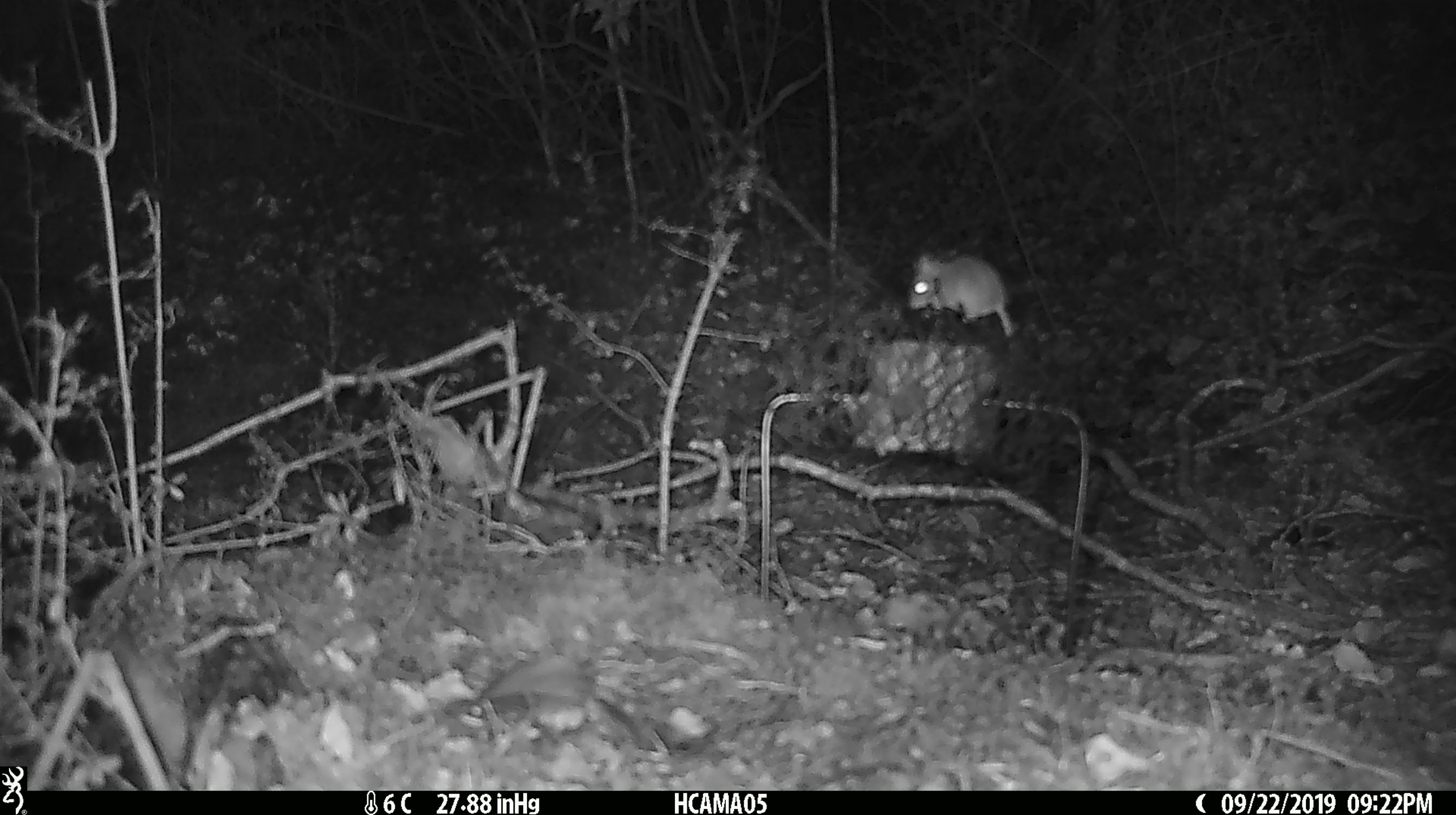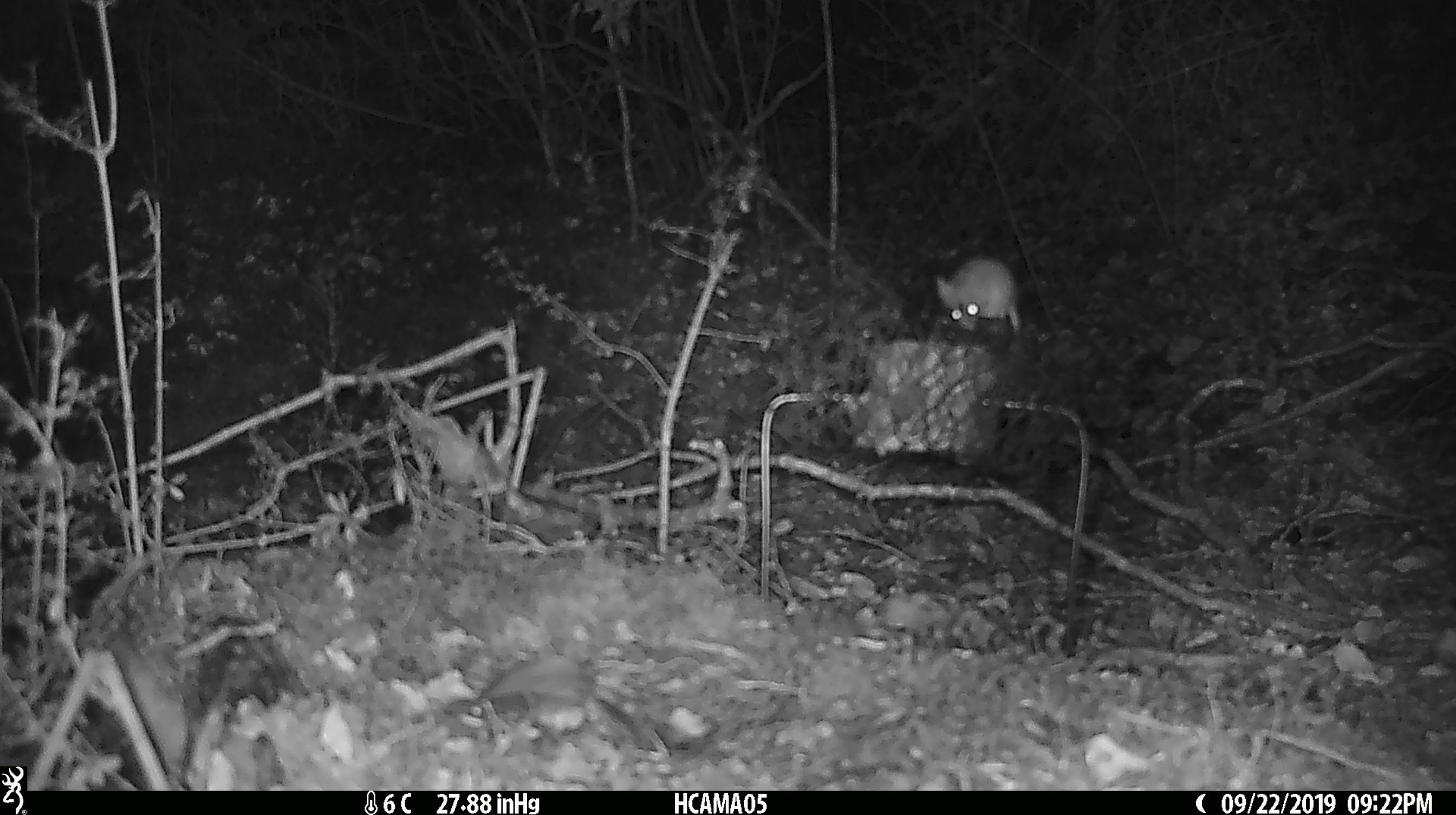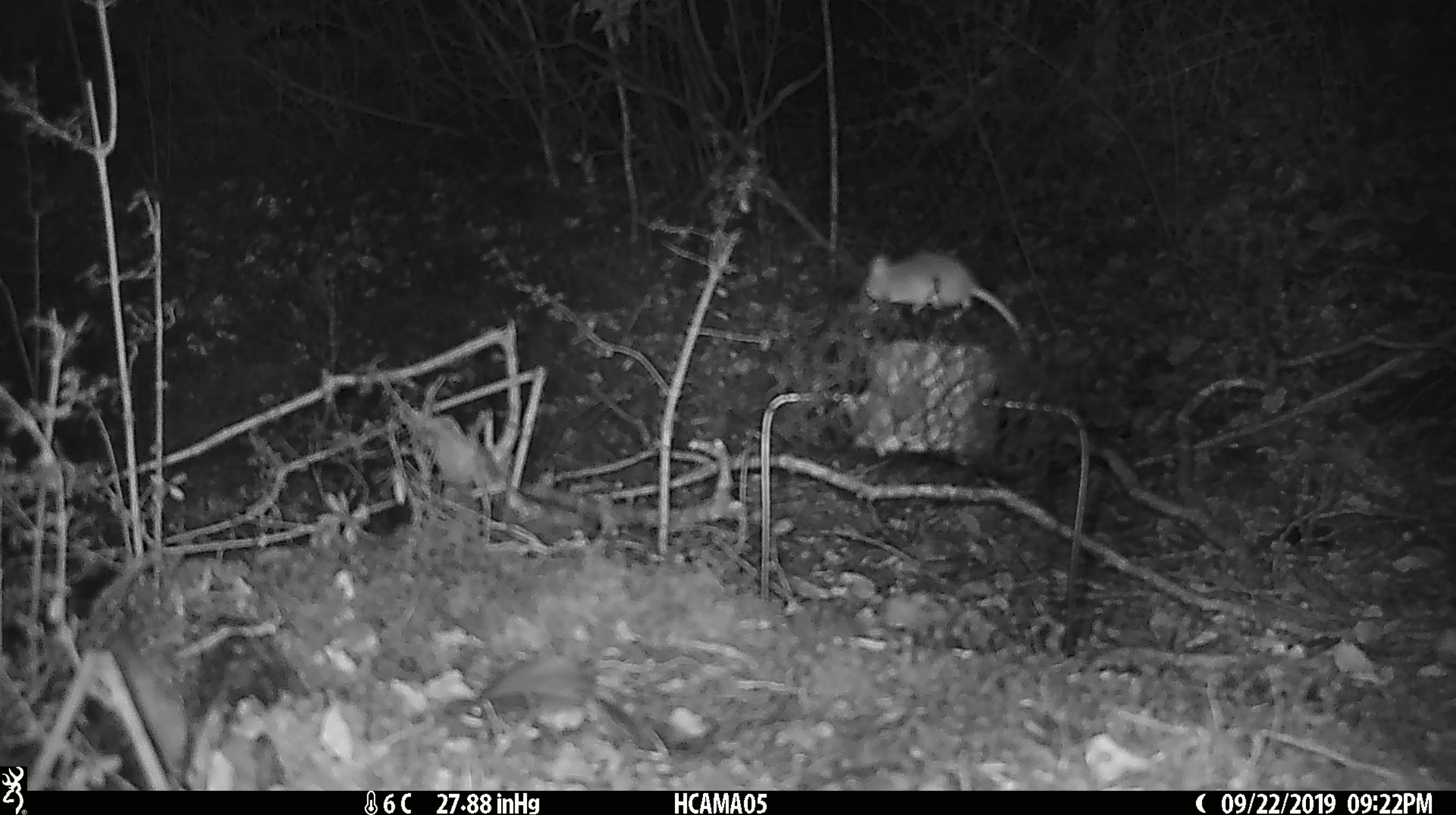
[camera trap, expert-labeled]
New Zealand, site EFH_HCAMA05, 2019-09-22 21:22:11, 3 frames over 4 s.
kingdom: Animalia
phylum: Chordata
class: Mammalia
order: Rodentia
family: Muridae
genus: Mus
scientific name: Mus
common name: mouse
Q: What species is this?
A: Mouse (Mus).